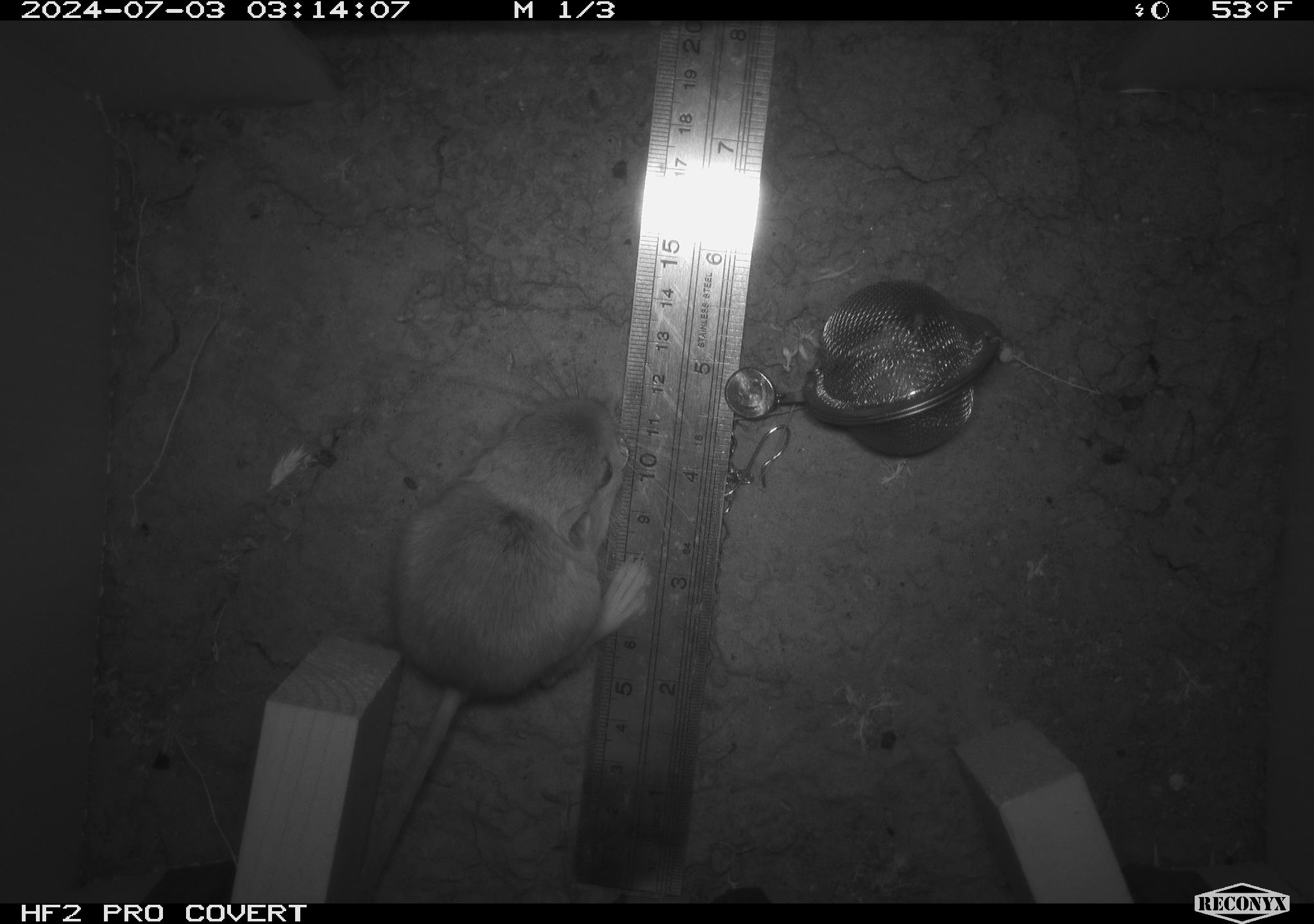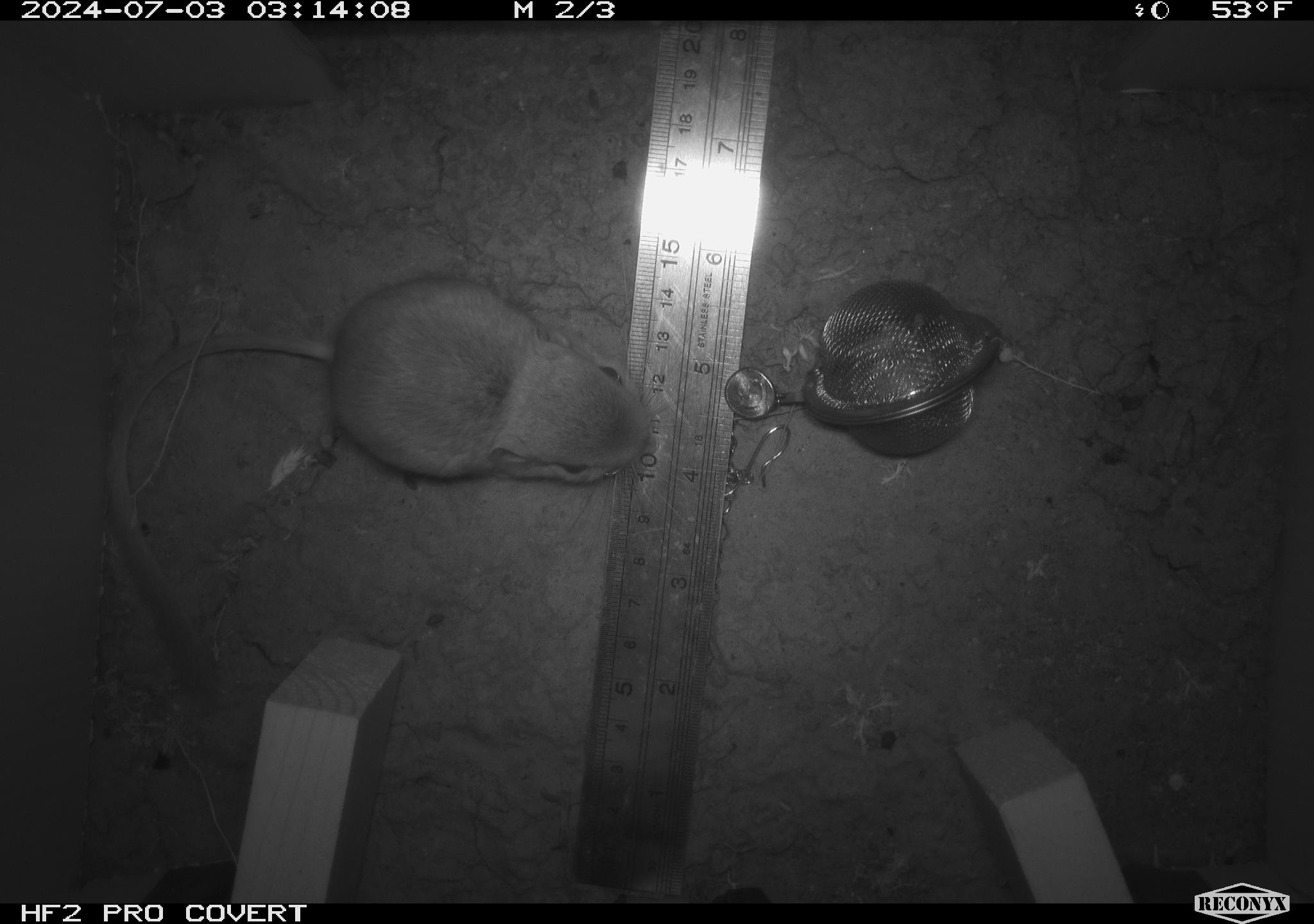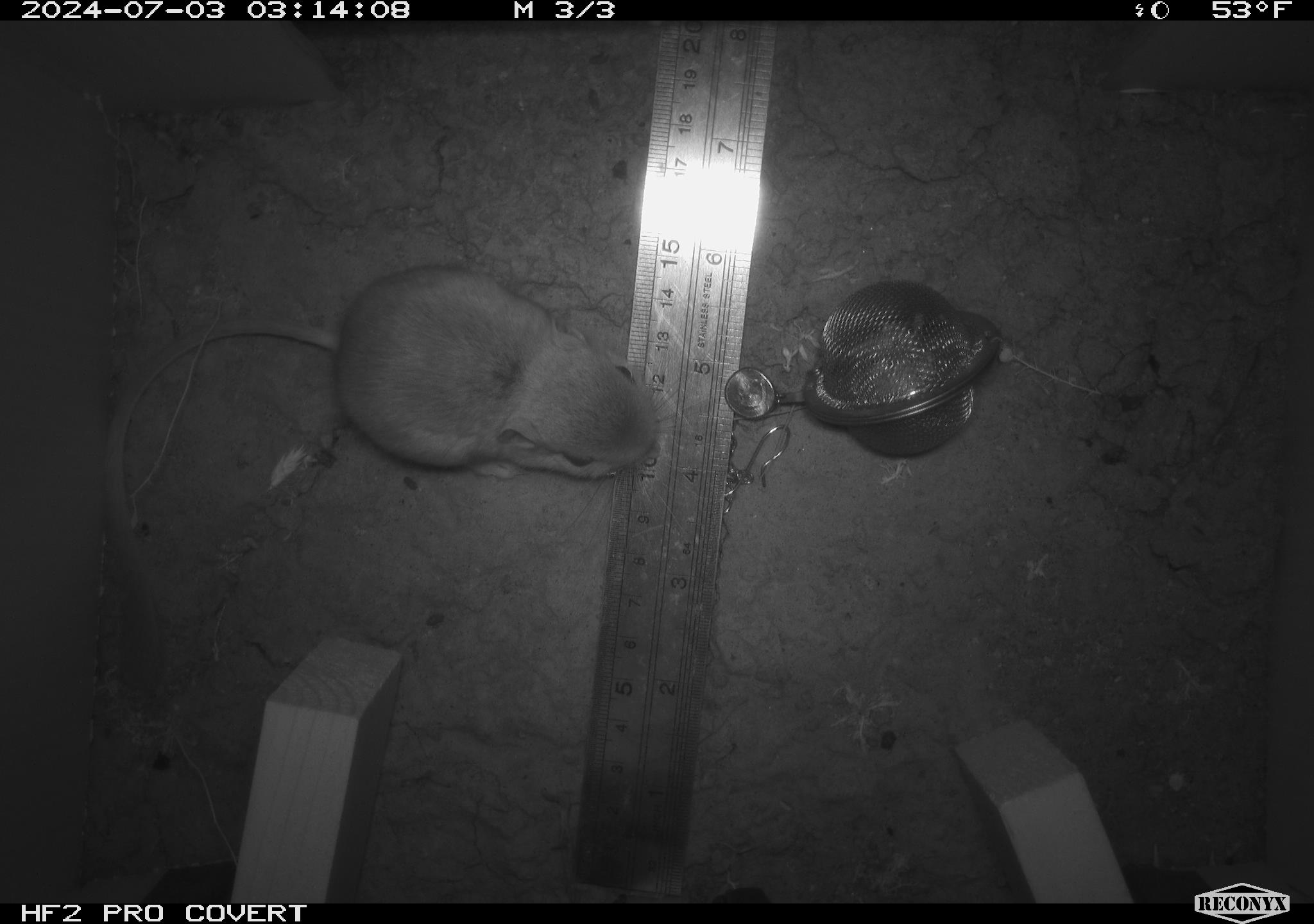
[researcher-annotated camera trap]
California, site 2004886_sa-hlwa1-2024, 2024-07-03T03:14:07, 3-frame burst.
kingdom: Animalia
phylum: Chordata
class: Mammalia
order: Rodentia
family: Heteromyidae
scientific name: Heteromyidae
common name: kangaroo rats and pocket mice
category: heteromyidae family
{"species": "heteromyidae family (kangaroo rats and pocket mice) (Heteromyidae)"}